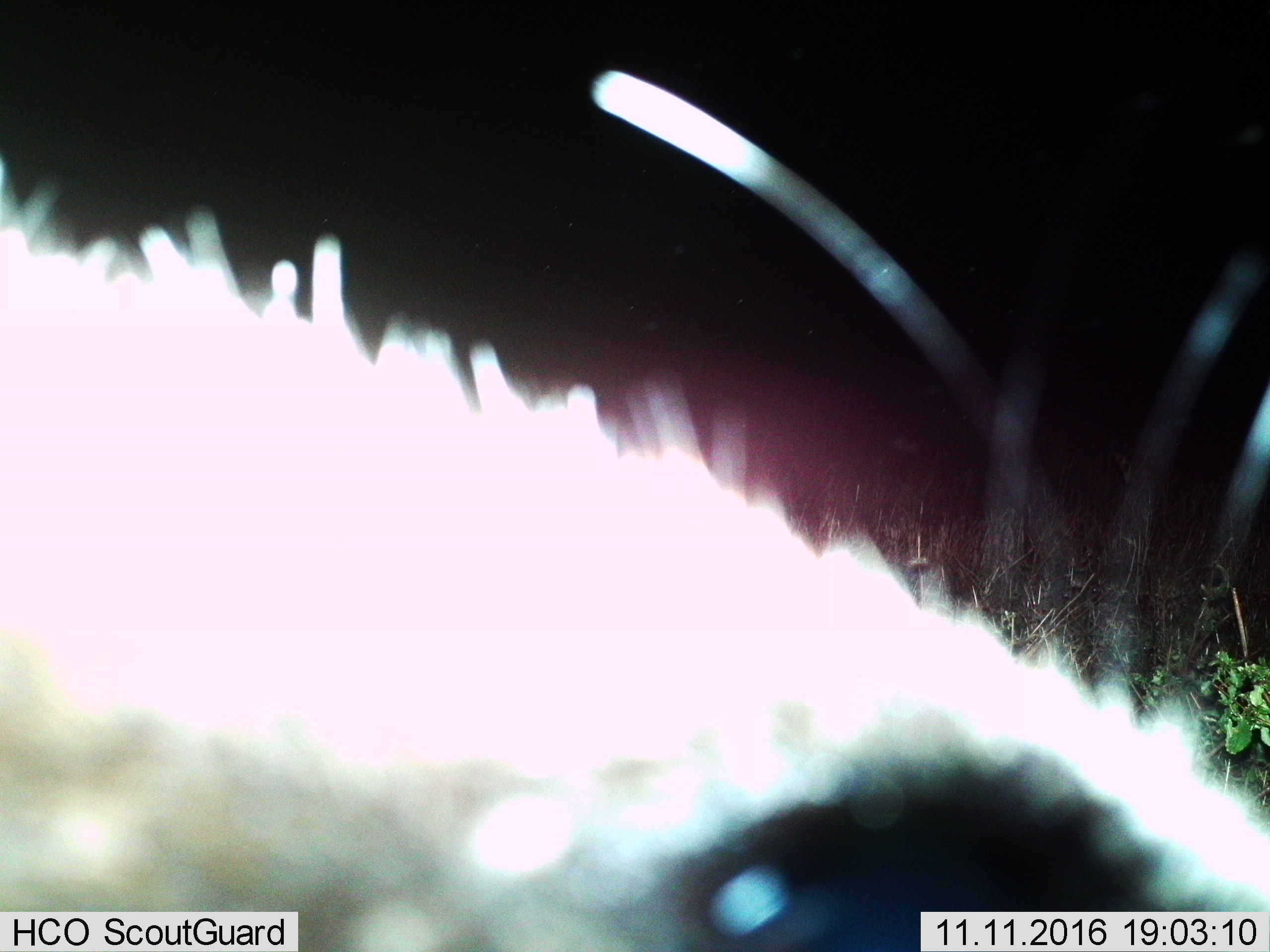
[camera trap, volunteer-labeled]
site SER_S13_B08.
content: unidentified animal